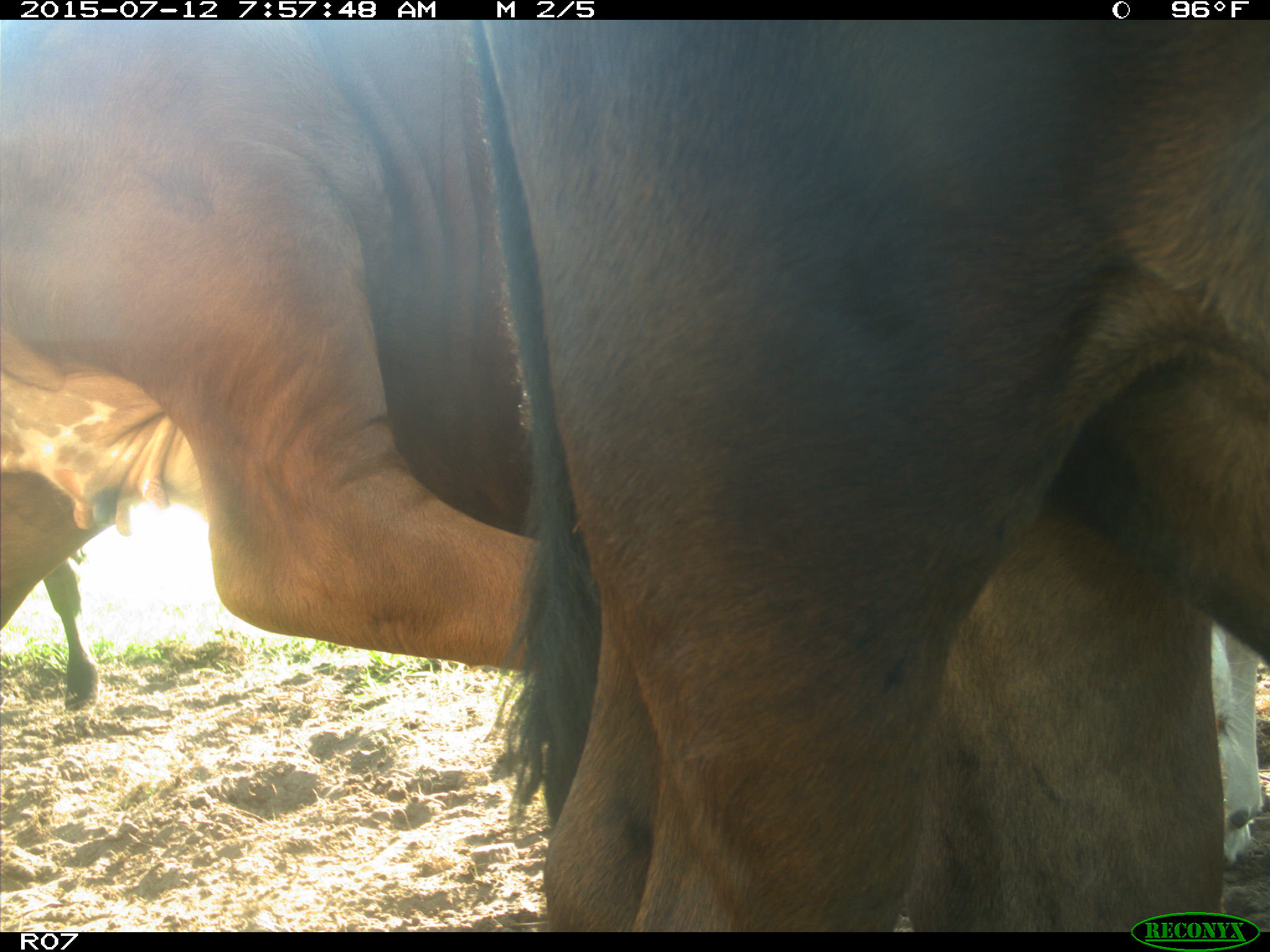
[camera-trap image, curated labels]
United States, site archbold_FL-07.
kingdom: Animalia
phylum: Chordata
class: Mammalia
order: Artiodactyla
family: Bovidae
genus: Bos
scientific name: Bos taurus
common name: domestic cow